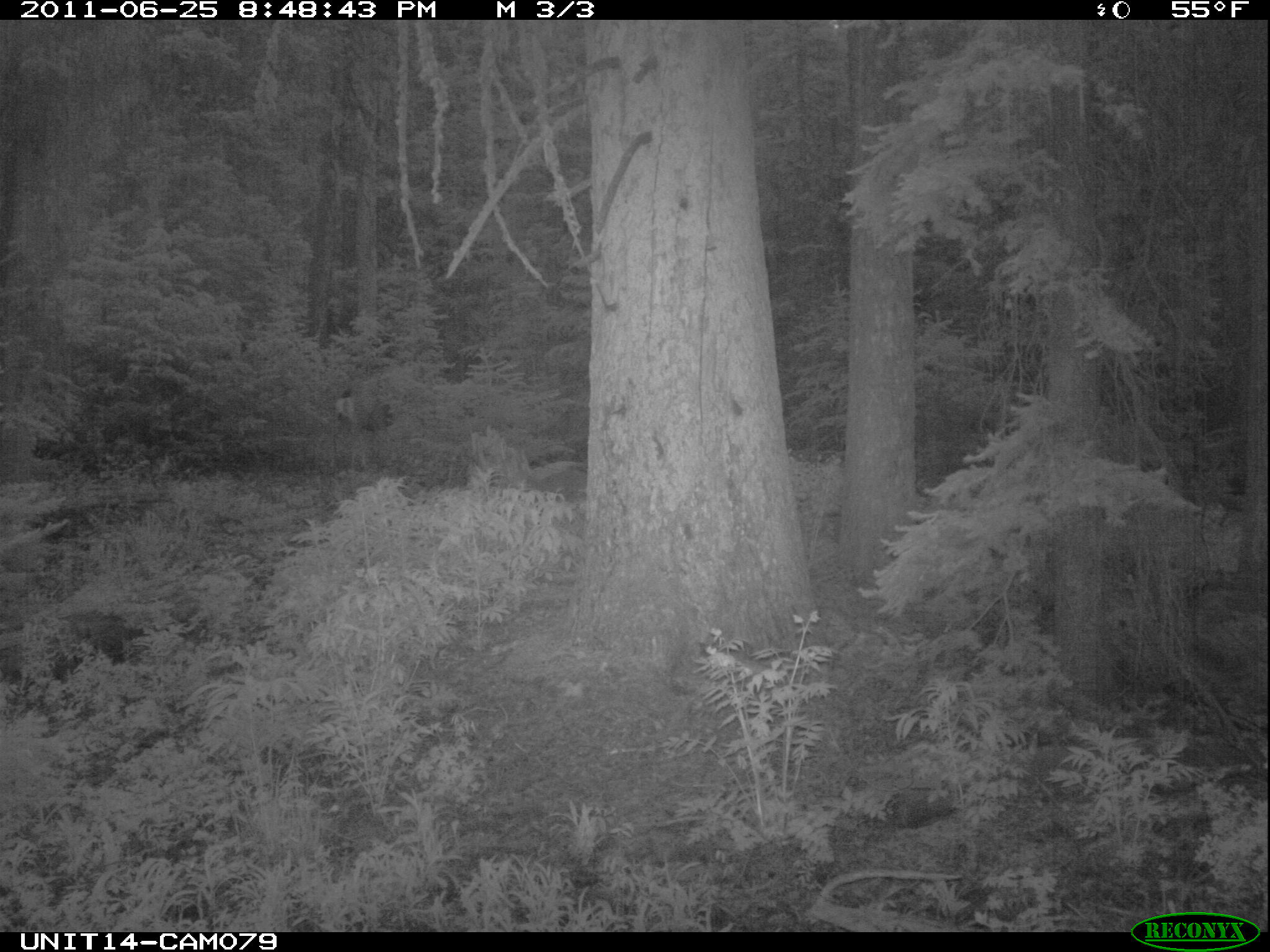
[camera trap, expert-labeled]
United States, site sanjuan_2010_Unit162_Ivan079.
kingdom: Animalia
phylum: Chordata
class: Mammalia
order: Artiodactyla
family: Cervidae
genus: Odocoileus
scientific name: Odocoileus hemionus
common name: mule deer